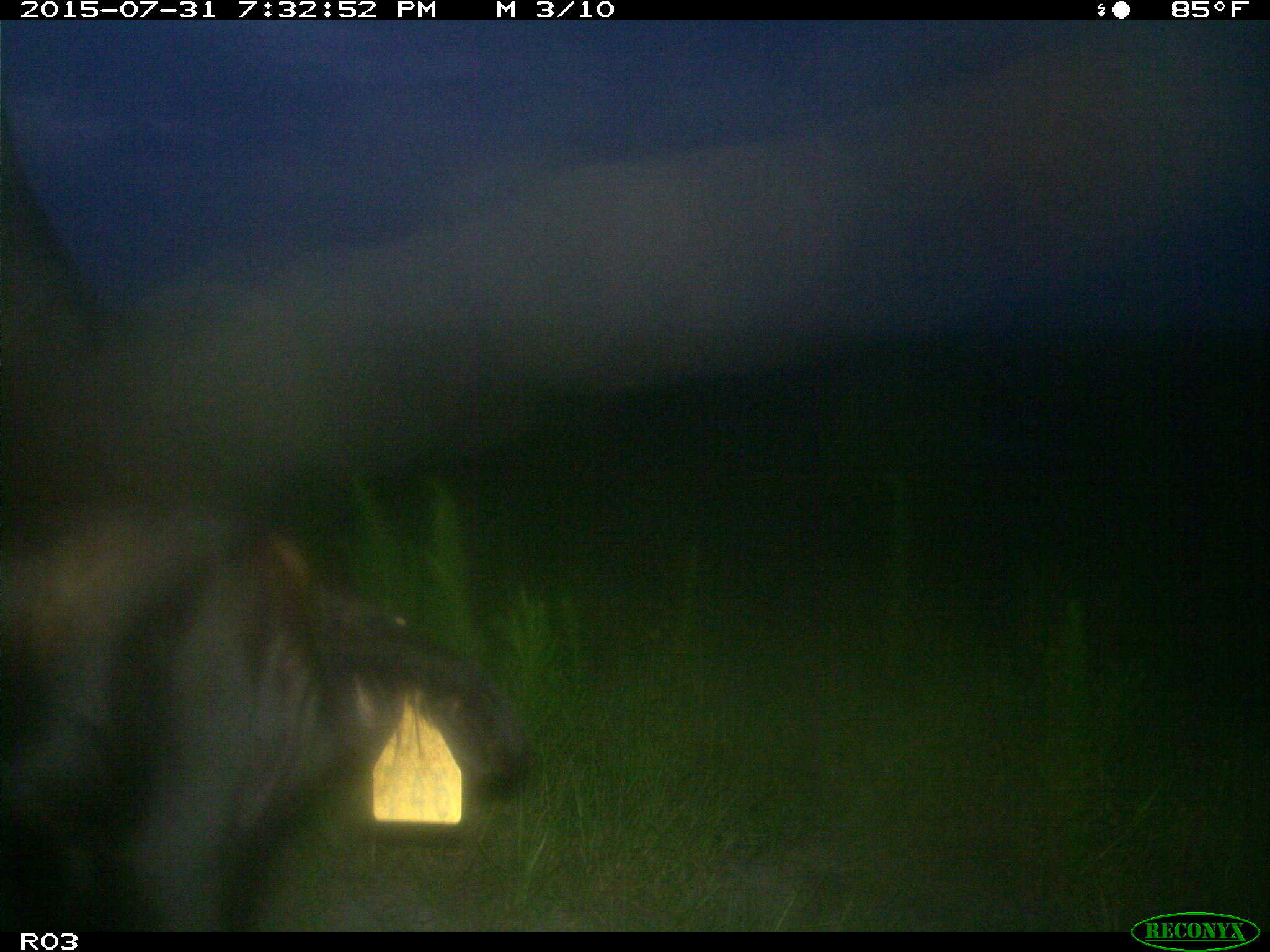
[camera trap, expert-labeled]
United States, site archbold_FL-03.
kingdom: Animalia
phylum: Chordata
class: Mammalia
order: Artiodactyla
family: Bovidae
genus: Bos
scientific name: Bos taurus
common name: domestic cow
Bos taurus (domestic cow).